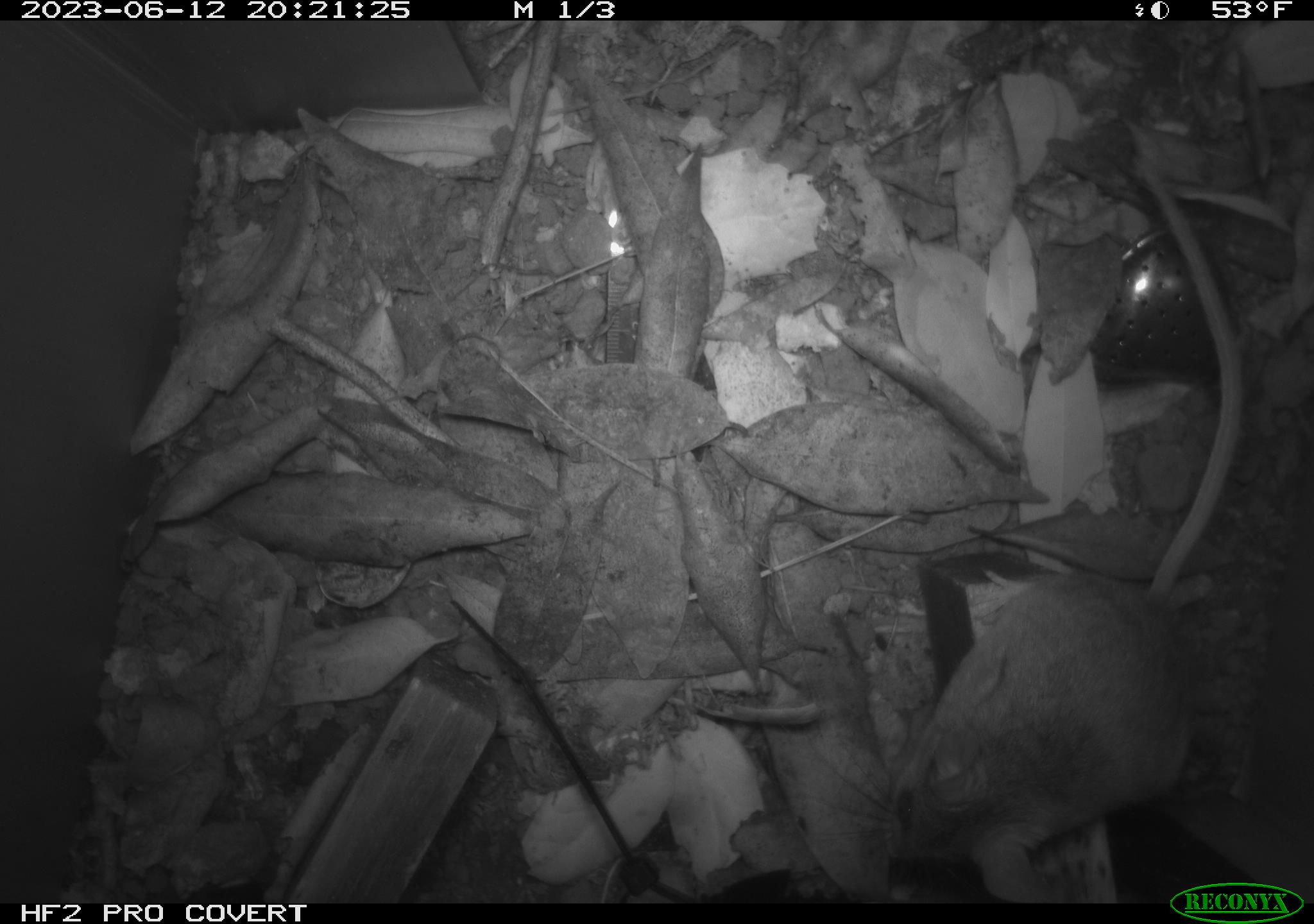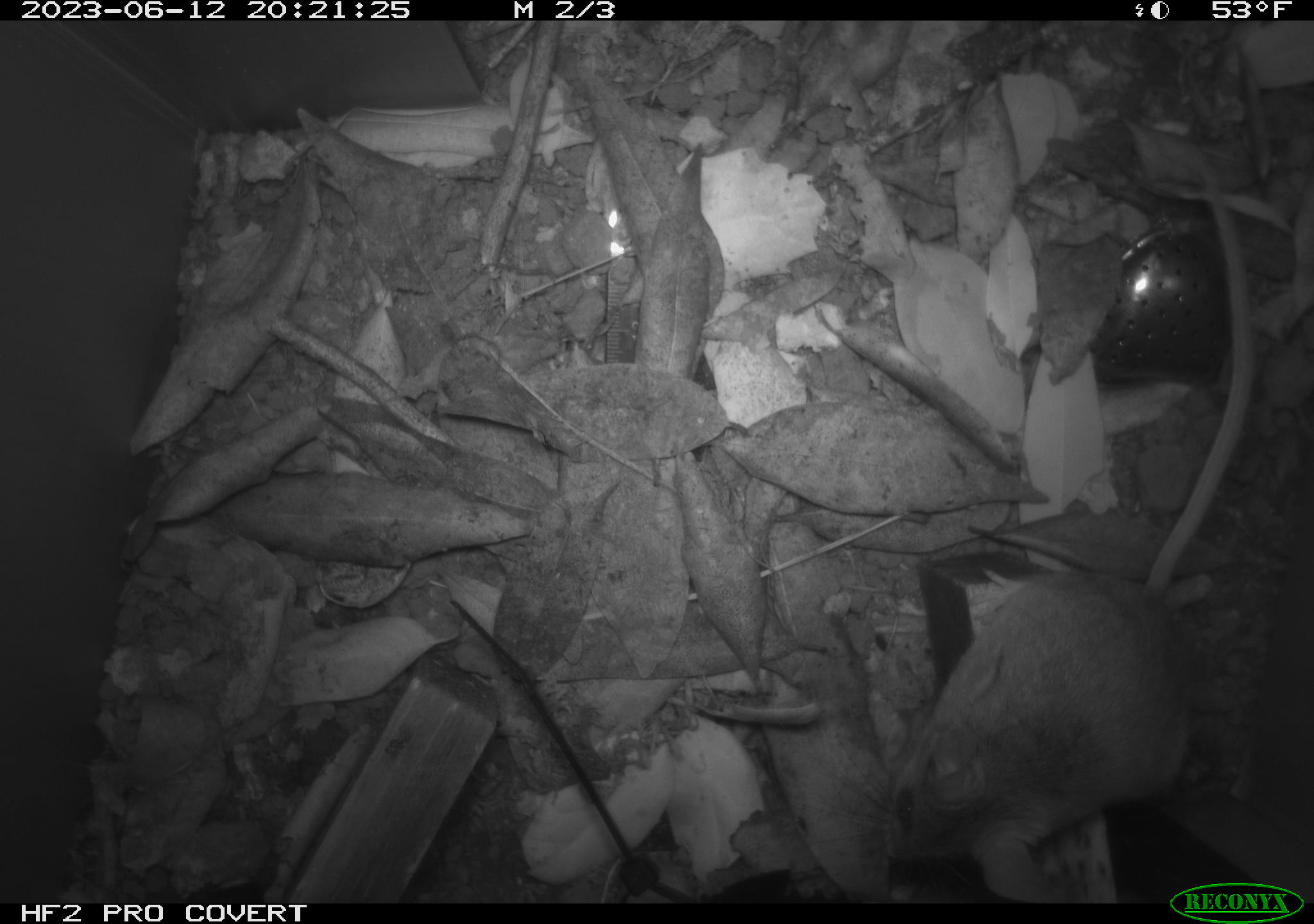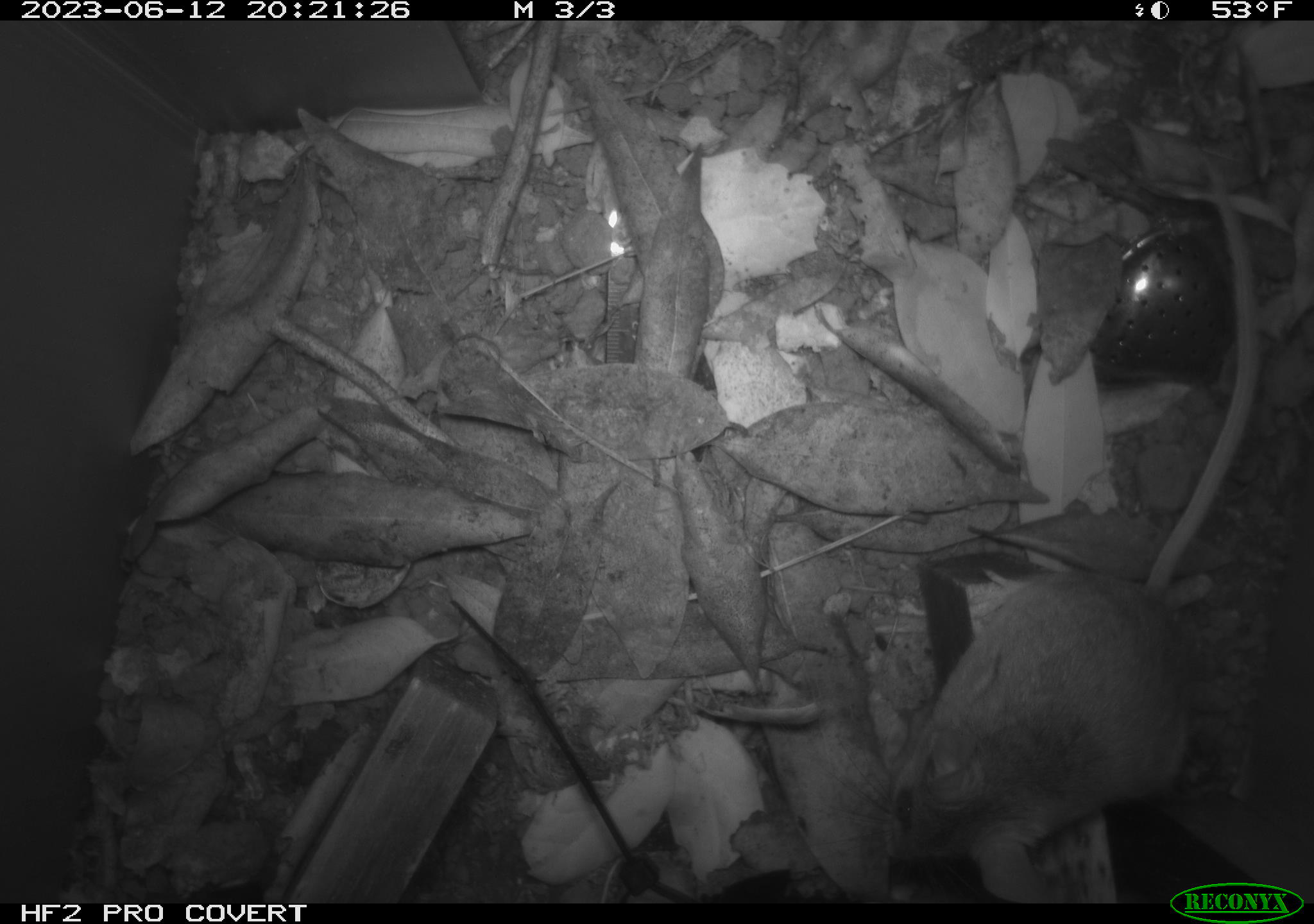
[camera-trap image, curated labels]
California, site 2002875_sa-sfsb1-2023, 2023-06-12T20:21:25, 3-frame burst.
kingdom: Animalia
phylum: Chordata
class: Mammalia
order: Rodentia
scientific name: Rodentia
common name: mouse species